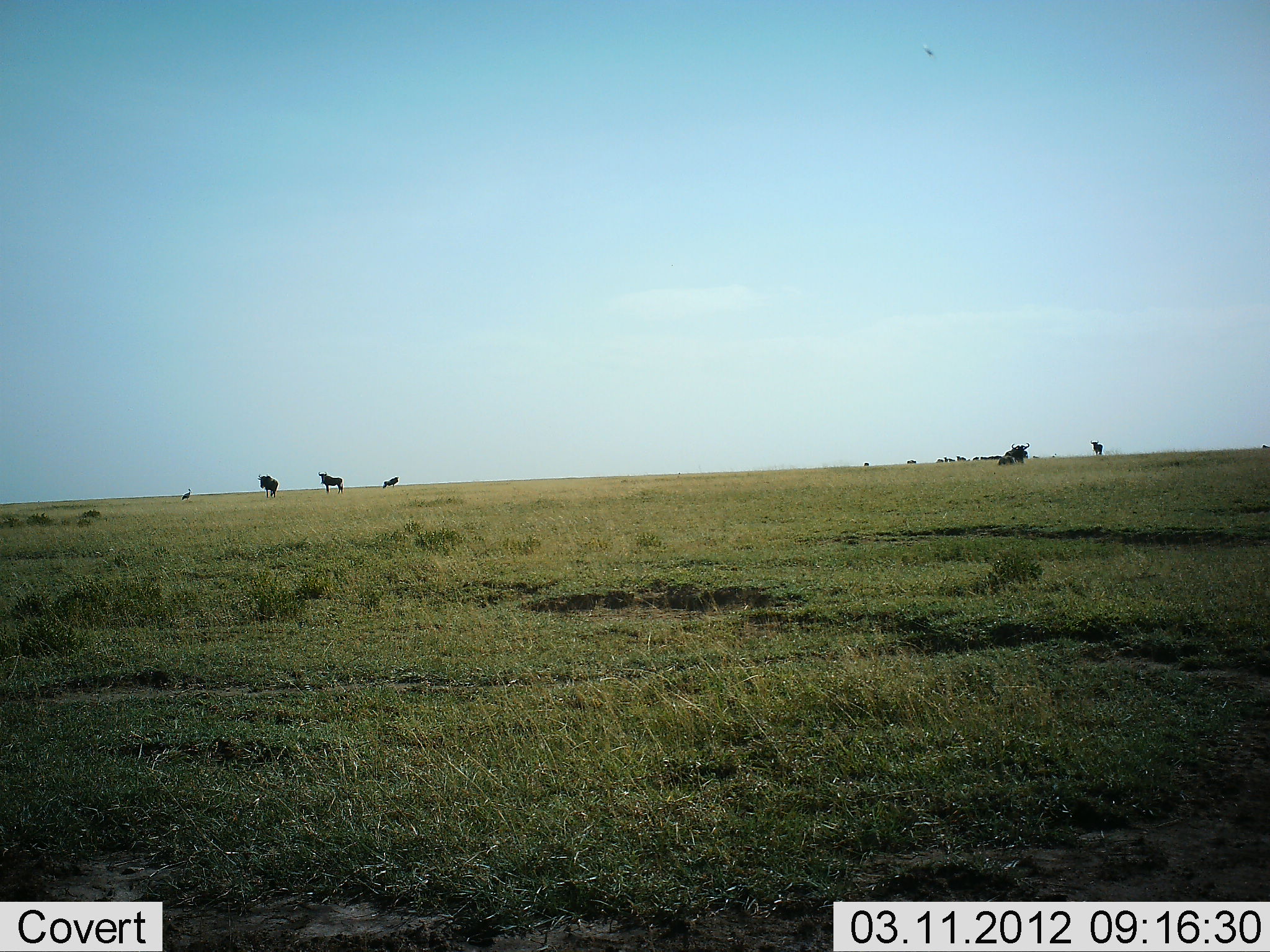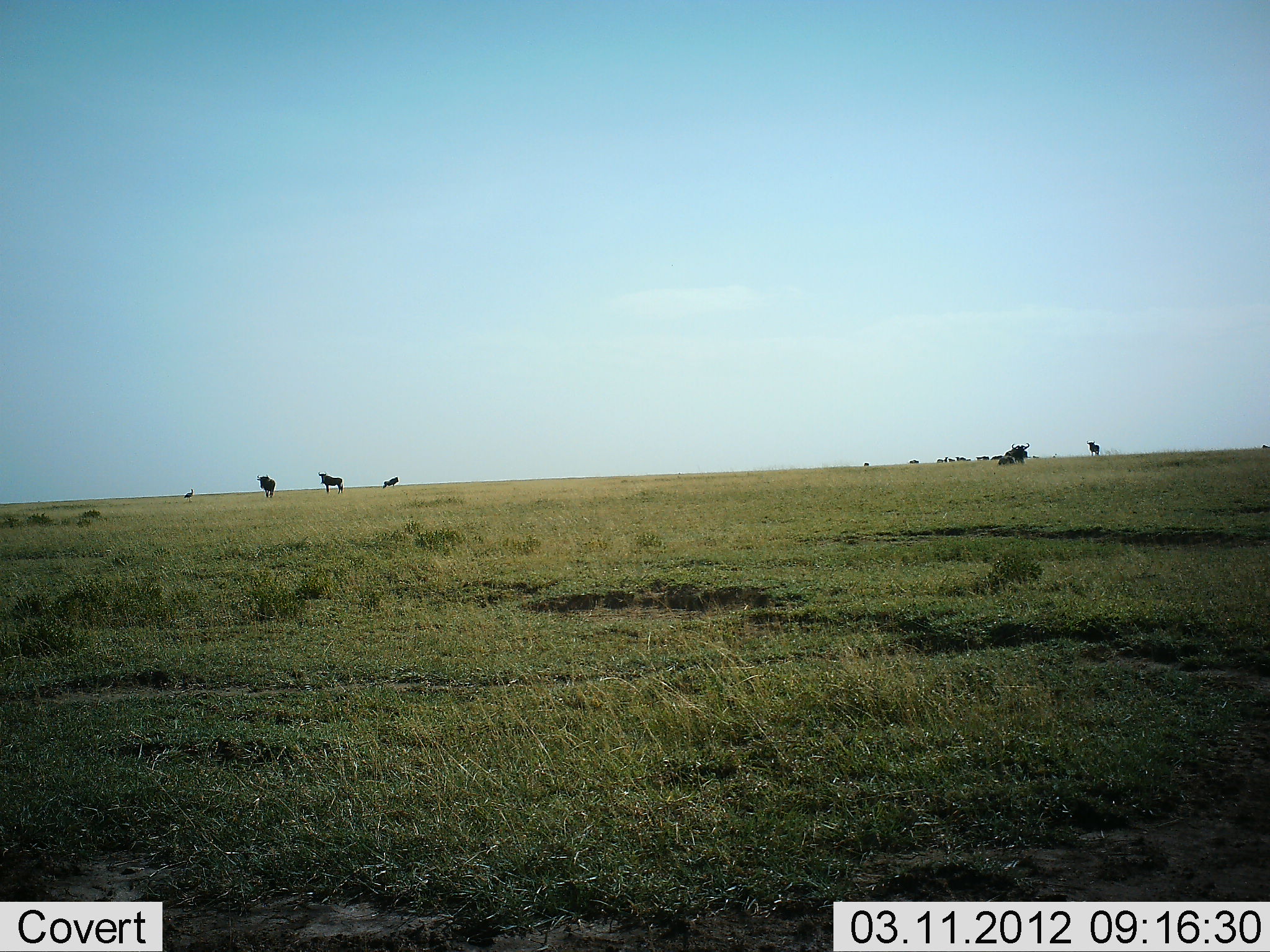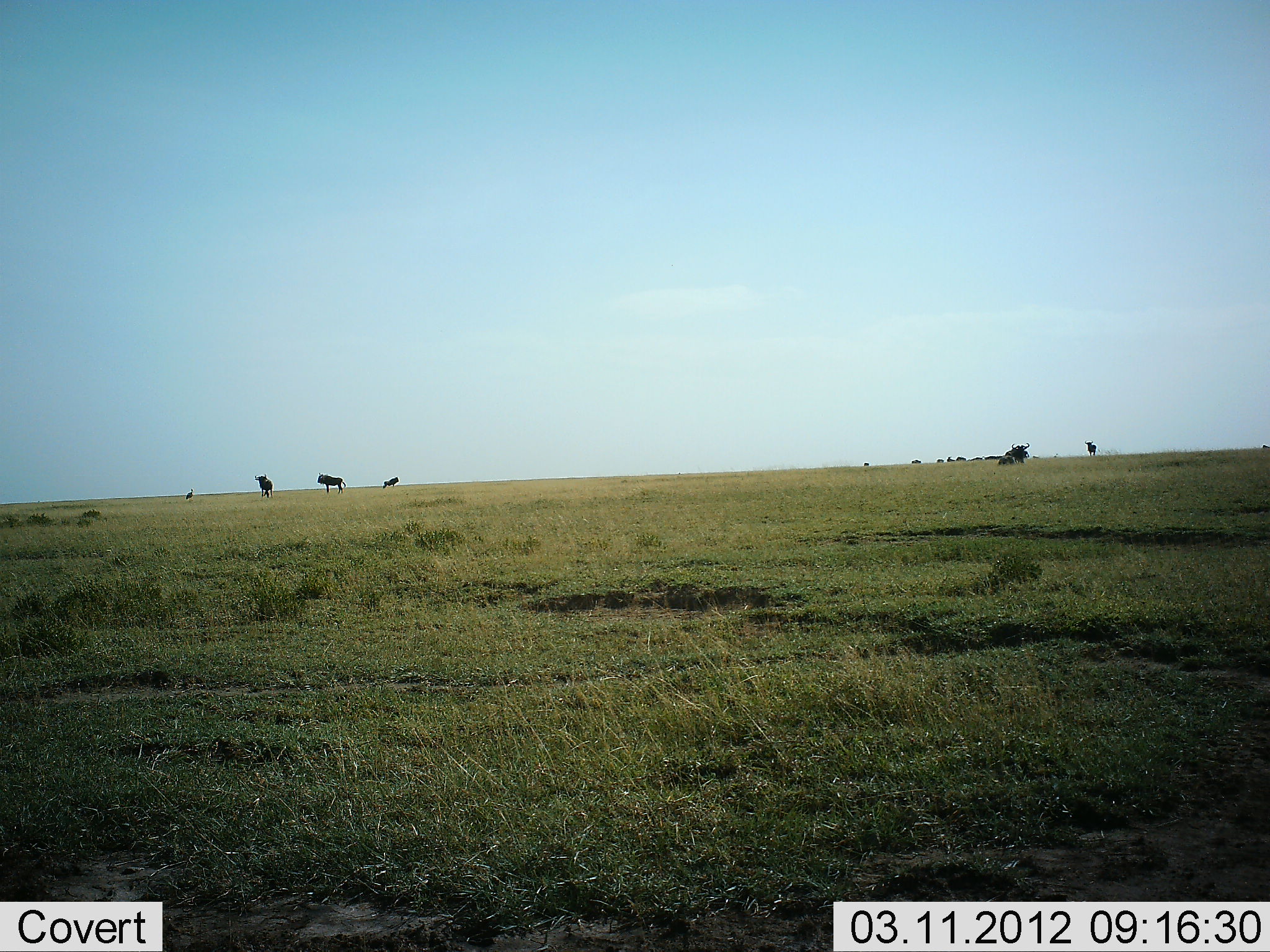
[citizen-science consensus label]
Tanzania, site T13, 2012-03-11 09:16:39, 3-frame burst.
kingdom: Animalia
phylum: Chordata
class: Mammalia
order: Artiodactyla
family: Bovidae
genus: Connochaetes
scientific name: Connochaetes taurinus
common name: blue wildebeest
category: wildebeest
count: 11-50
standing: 88%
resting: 29%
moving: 18%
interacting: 12%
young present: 0%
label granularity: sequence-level